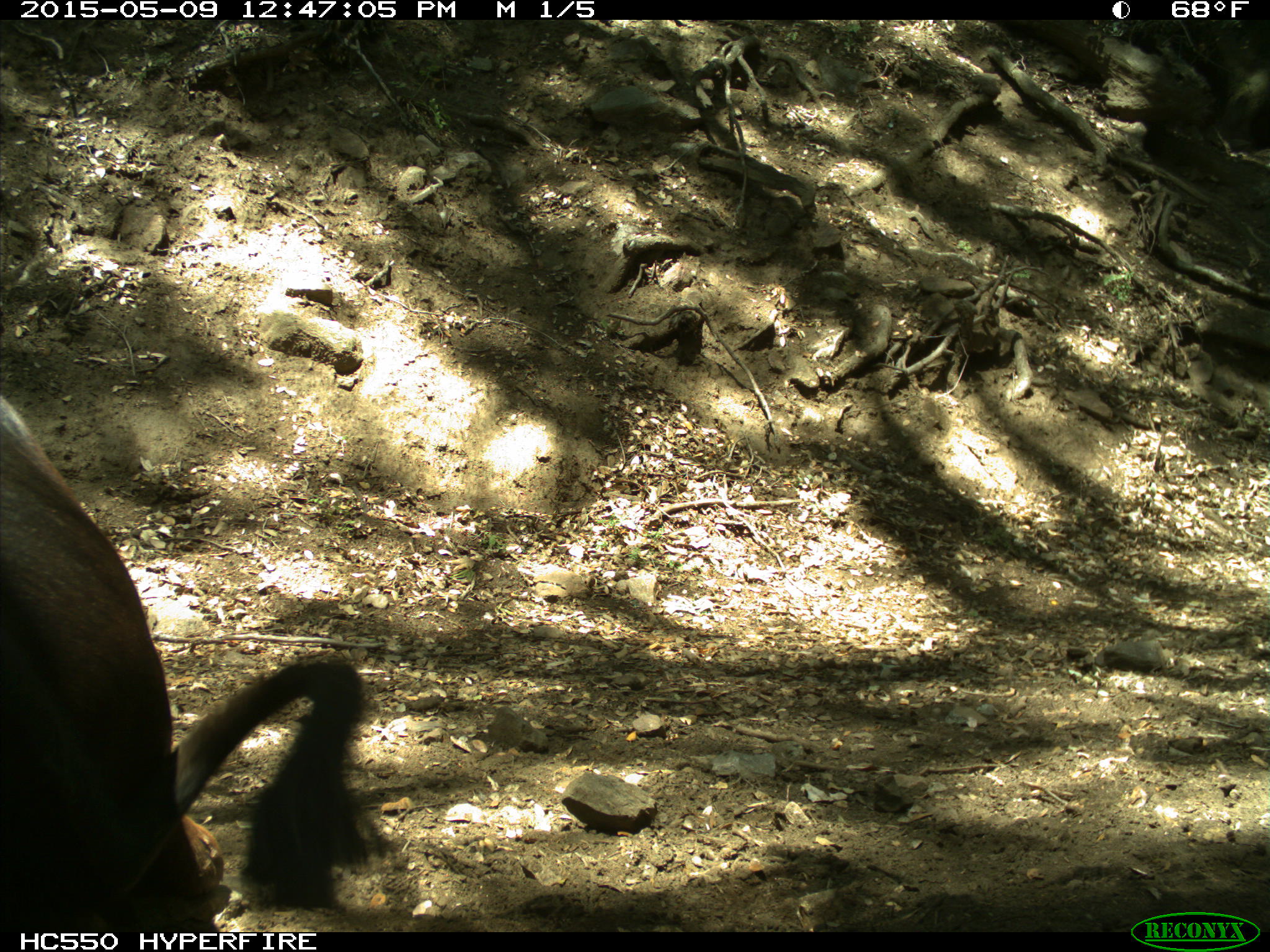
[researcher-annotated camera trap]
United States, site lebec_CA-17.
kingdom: Animalia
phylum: Chordata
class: Mammalia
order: Artiodactyla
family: Bovidae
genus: Bos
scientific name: Bos taurus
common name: domestic cow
Bos taurus (domestic cow).